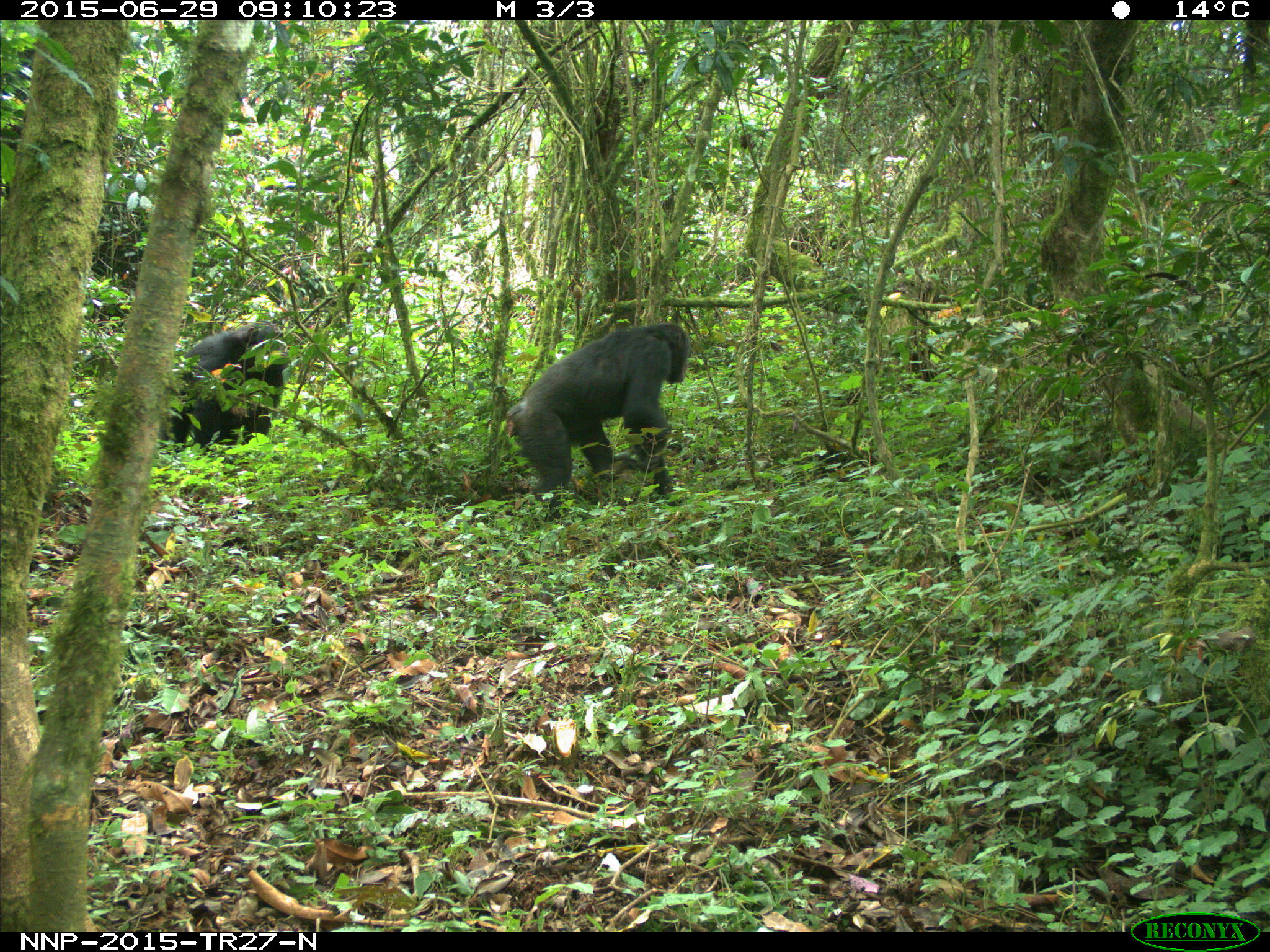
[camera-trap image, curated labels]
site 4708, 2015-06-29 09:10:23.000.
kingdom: Animalia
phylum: Chordata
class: Mammalia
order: Primates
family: Hominidae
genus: Pan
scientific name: Pan troglodytes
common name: chimpanzee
Pan troglodytes (chimpanzee), count 2.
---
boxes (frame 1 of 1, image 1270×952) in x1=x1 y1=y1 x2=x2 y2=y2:
pan troglodytes: x1=505 y1=322 x2=691 y2=524; x1=159 y1=319 x2=290 y2=454